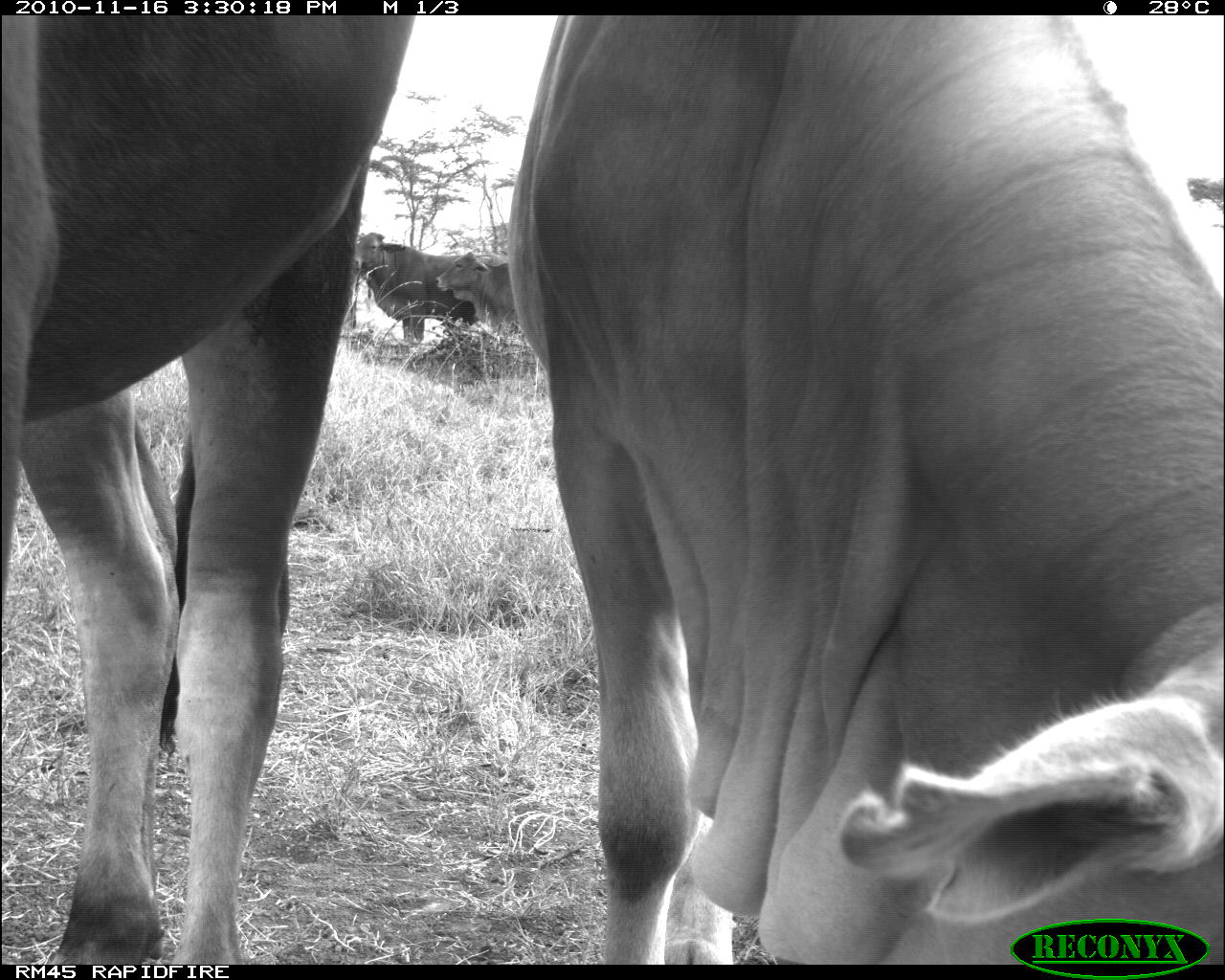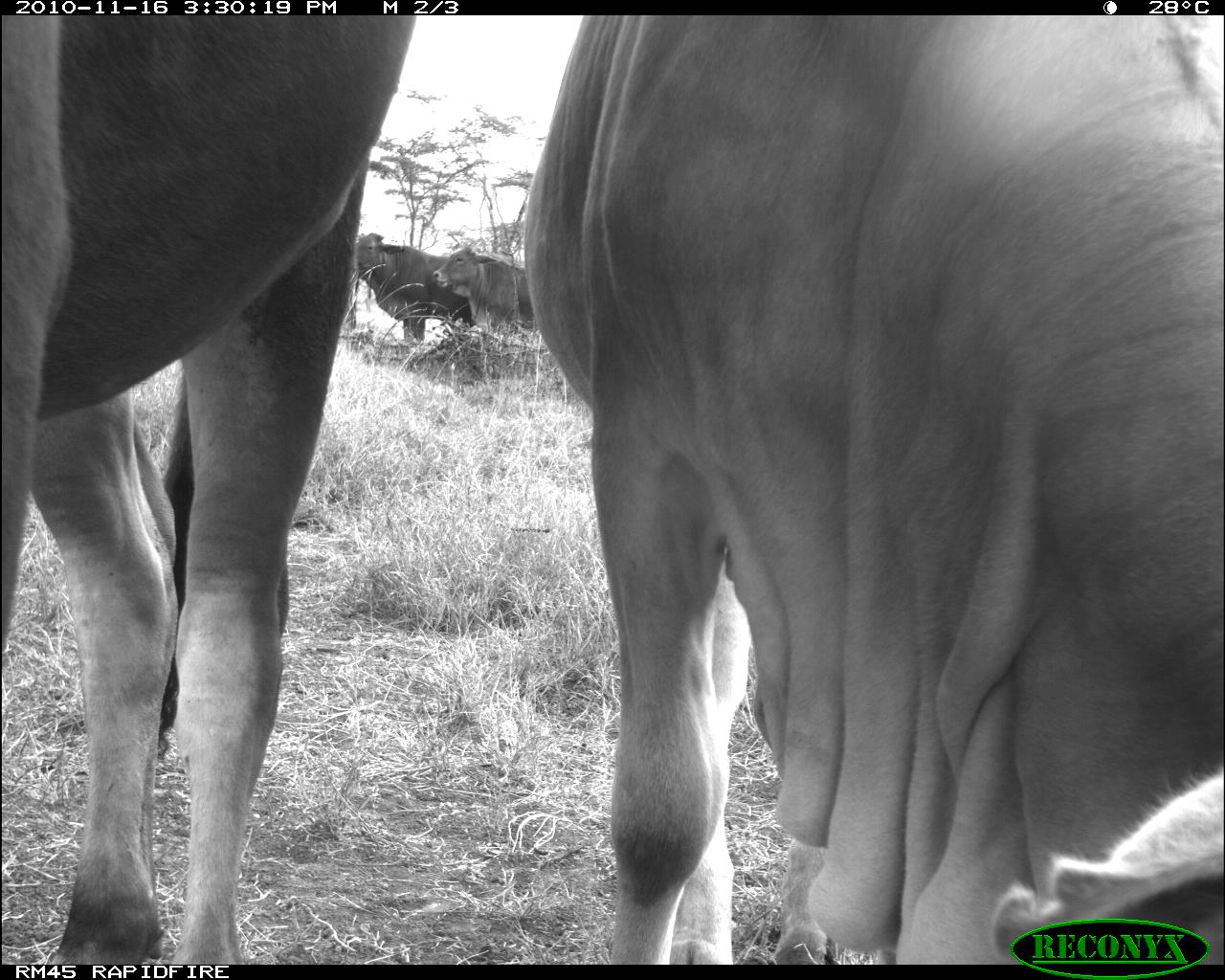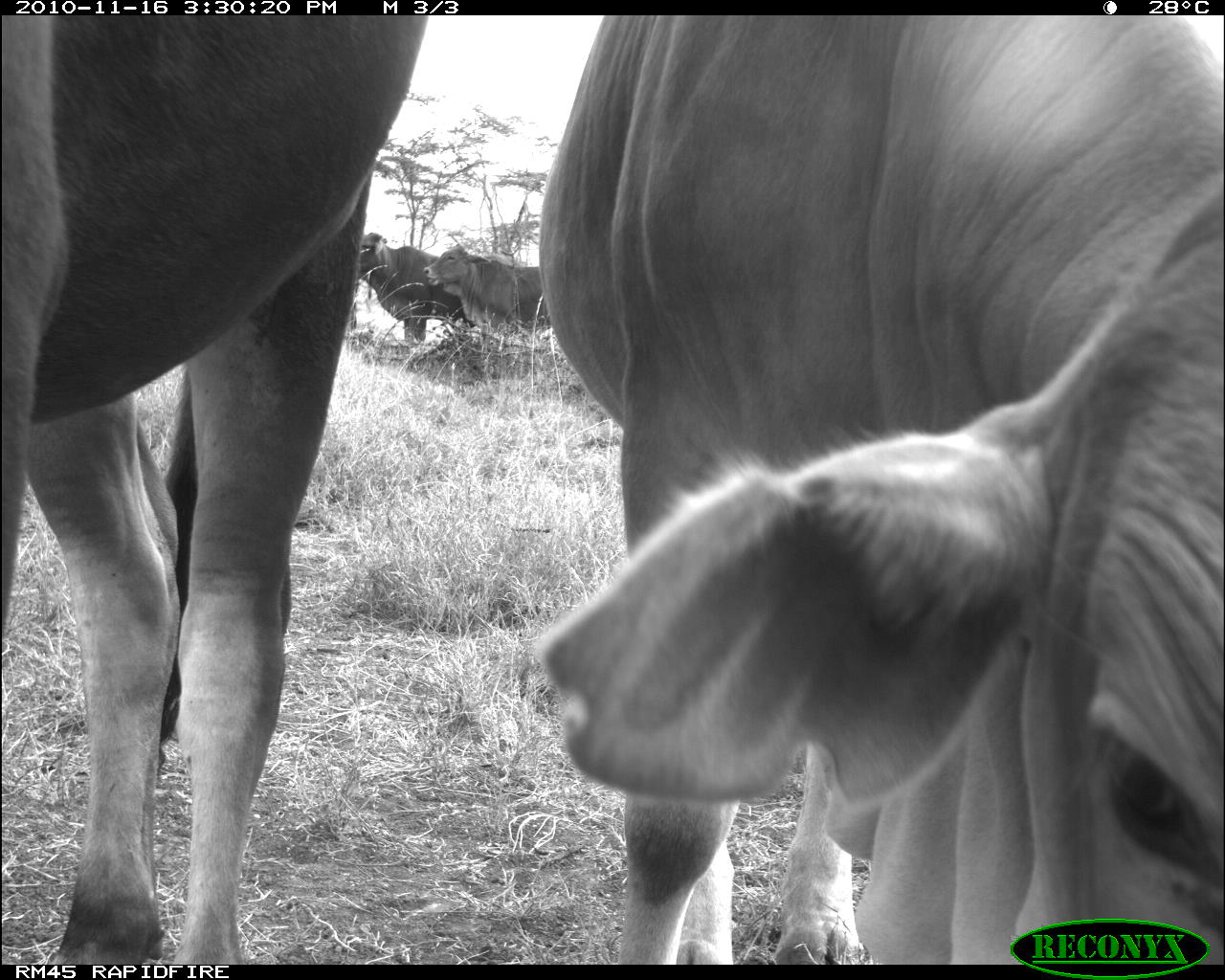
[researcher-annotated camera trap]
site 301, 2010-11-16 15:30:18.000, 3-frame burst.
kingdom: Animalia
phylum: Chordata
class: Mammalia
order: Artiodactyla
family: Bovidae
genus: Bos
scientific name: Bos taurus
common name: domestic cattle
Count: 4.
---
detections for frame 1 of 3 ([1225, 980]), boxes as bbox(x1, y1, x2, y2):
bos taurus: bbox(503, 14, 1225, 962); bbox(0, 14, 411, 963); bbox(350, 232, 505, 342); bbox(435, 251, 515, 334)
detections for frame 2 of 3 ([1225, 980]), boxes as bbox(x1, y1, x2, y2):
bos taurus: bbox(520, 16, 1225, 962); bbox(0, 11, 412, 964); bbox(350, 231, 472, 341); bbox(432, 243, 536, 336)